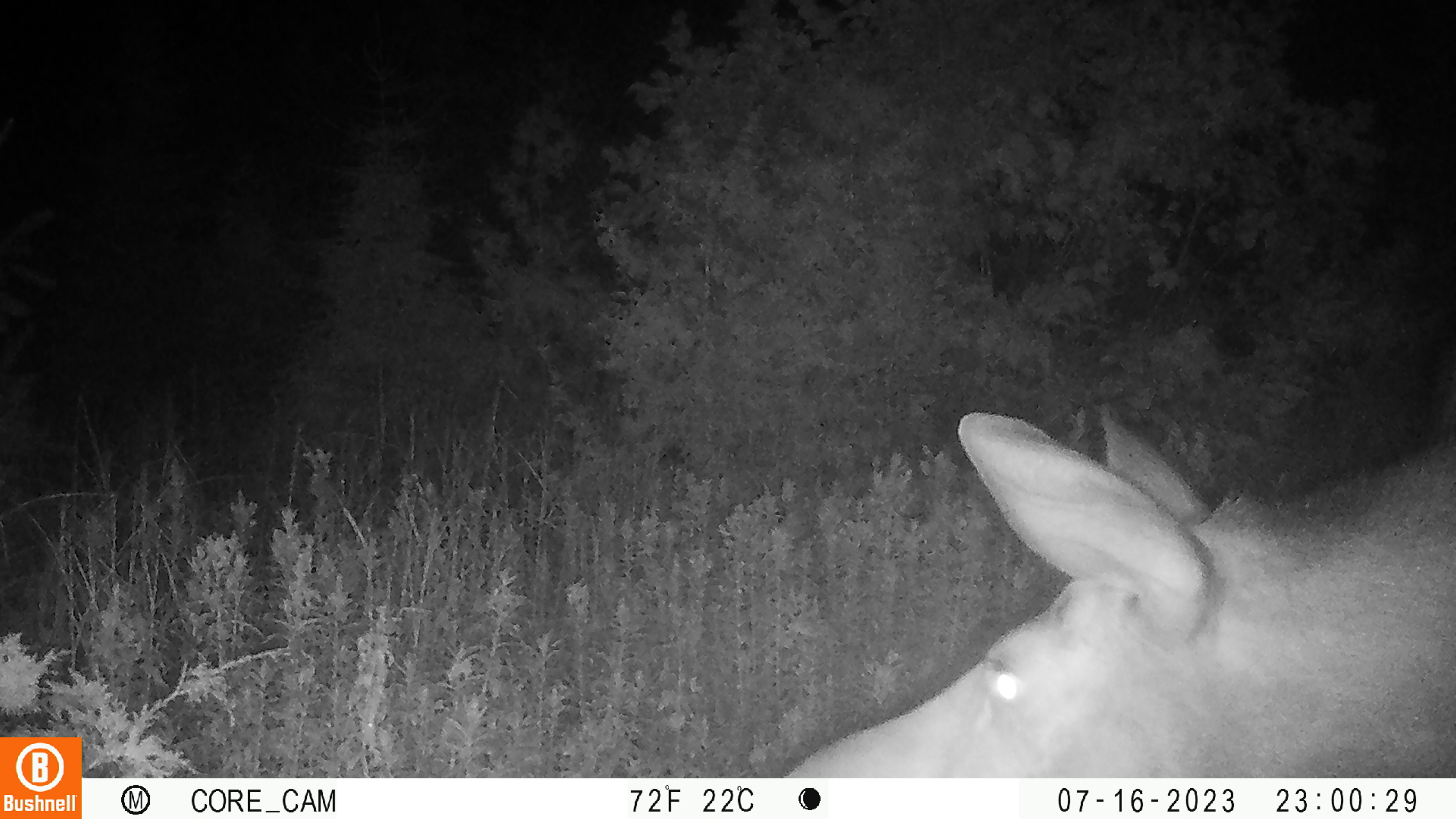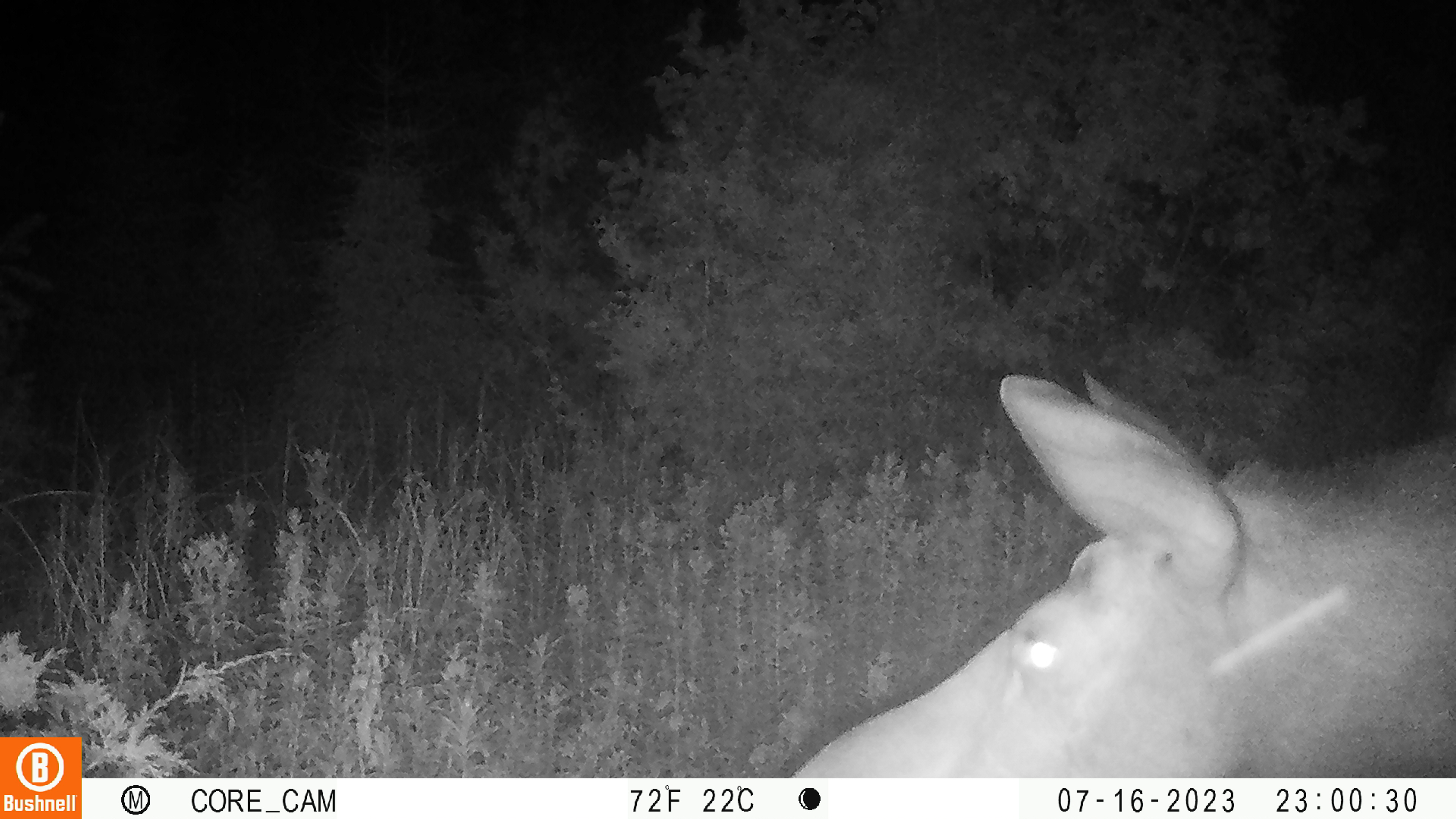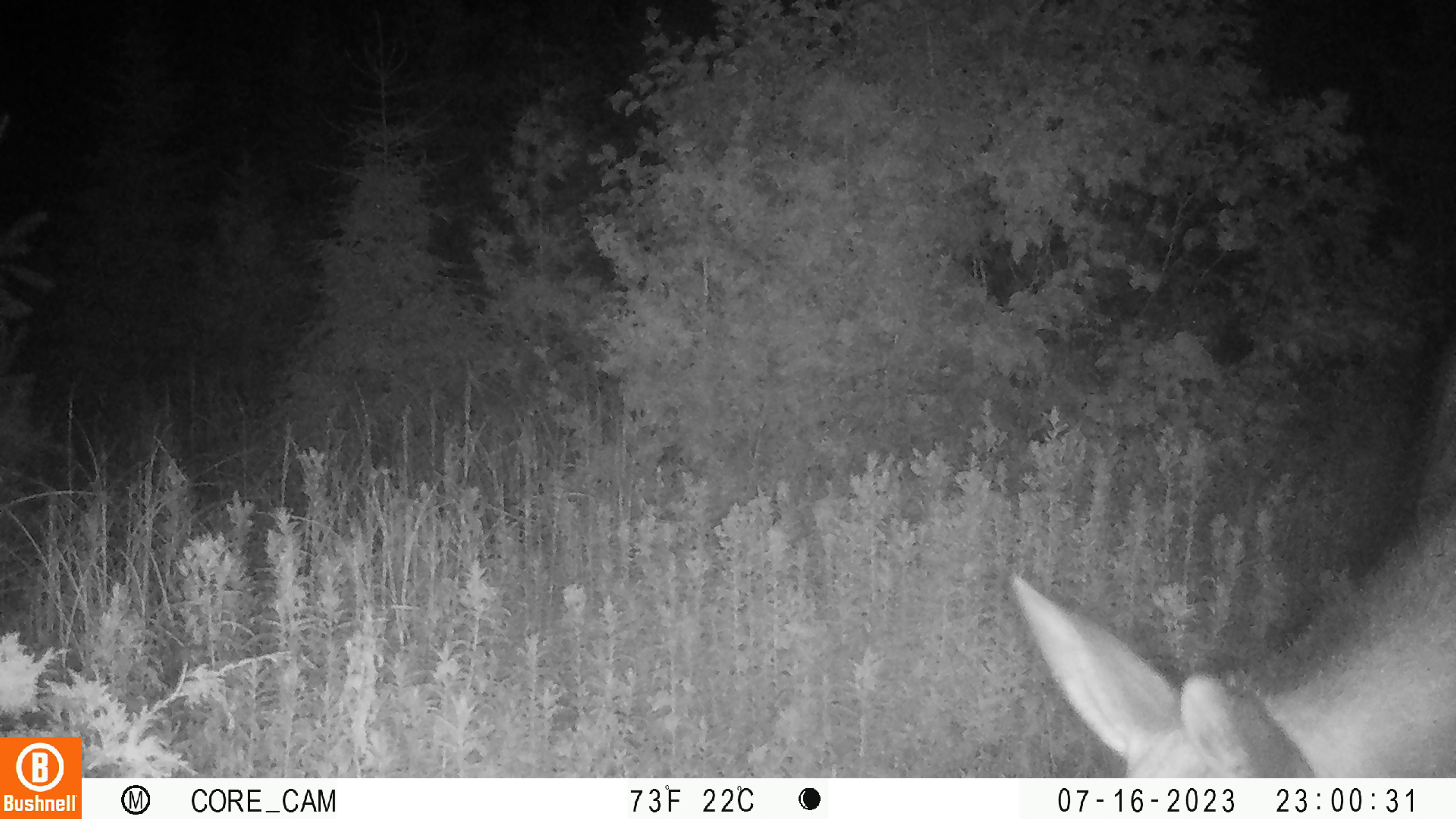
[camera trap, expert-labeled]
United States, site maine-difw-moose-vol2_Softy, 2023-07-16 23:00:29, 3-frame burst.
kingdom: Animalia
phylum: Chordata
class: Mammalia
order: Artiodactyla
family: Cervidae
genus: Alces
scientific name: Alces alces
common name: moose